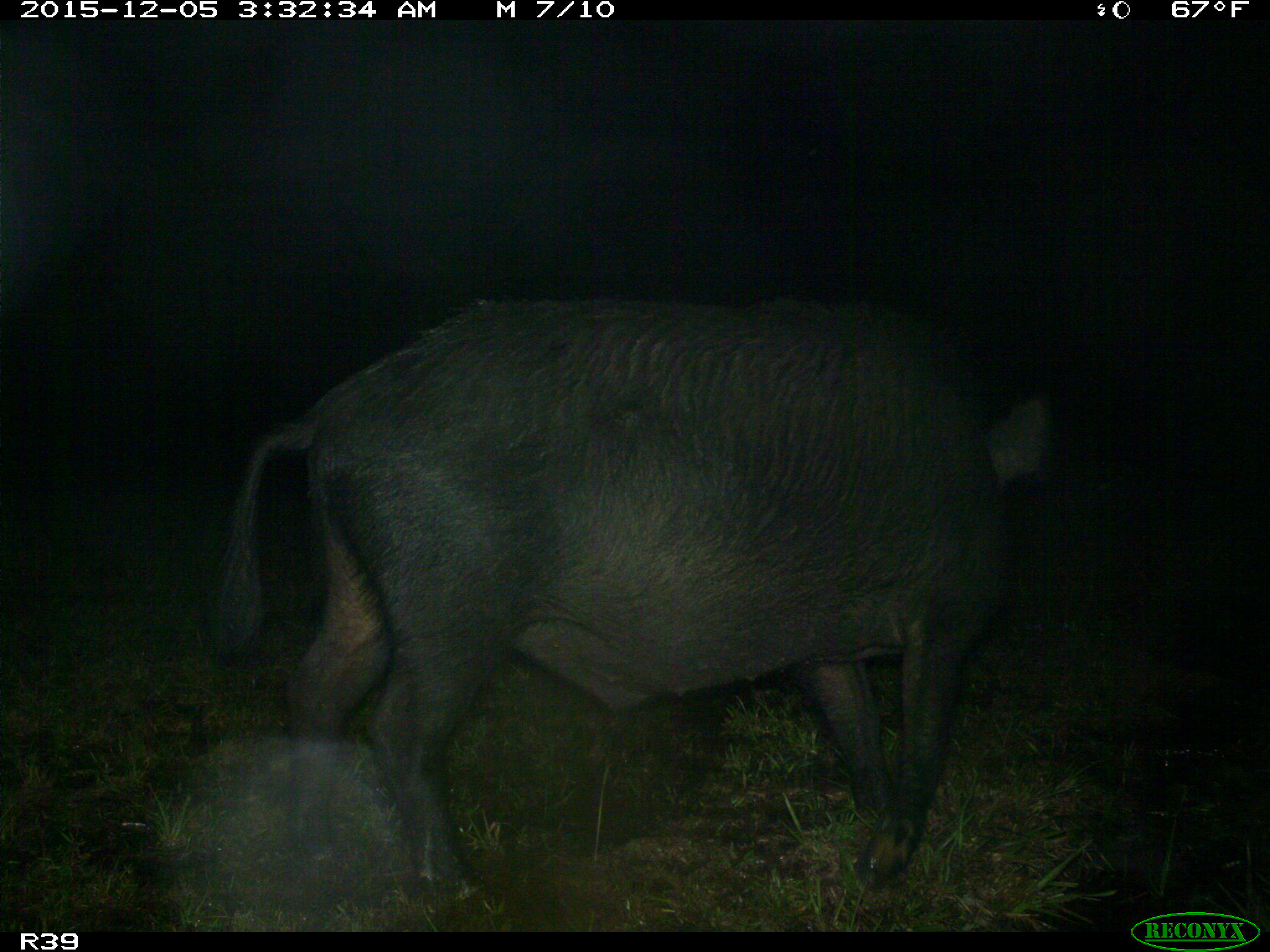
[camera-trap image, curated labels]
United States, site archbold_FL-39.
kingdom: Animalia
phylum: Chordata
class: Mammalia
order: Artiodactyla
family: Suidae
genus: Sus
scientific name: Sus scrofa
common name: wild boar